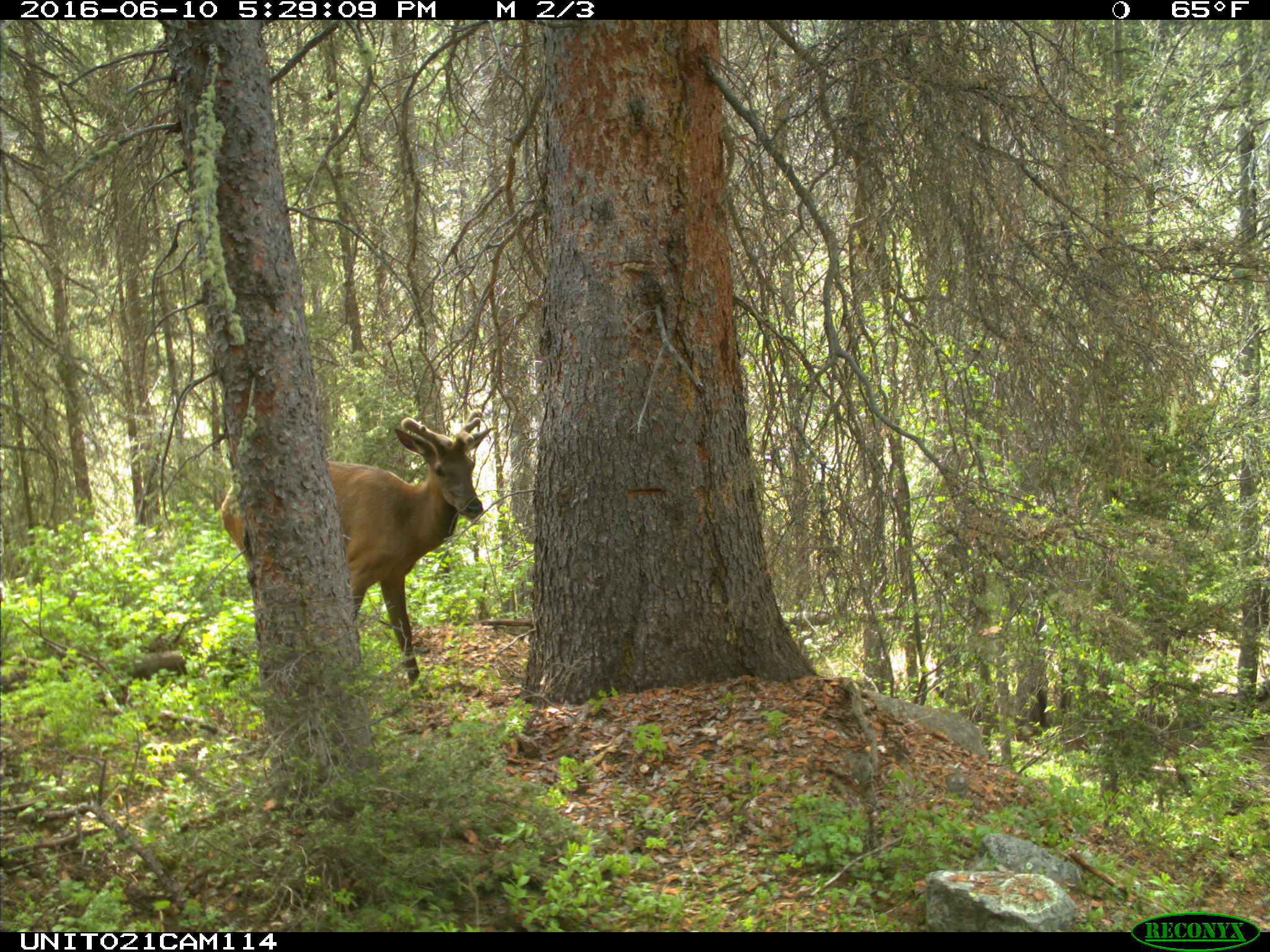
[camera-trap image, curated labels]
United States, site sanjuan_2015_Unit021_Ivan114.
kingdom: Animalia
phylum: Chordata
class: Mammalia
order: Artiodactyla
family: Cervidae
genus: Cervus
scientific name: Cervus elaphus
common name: red deer